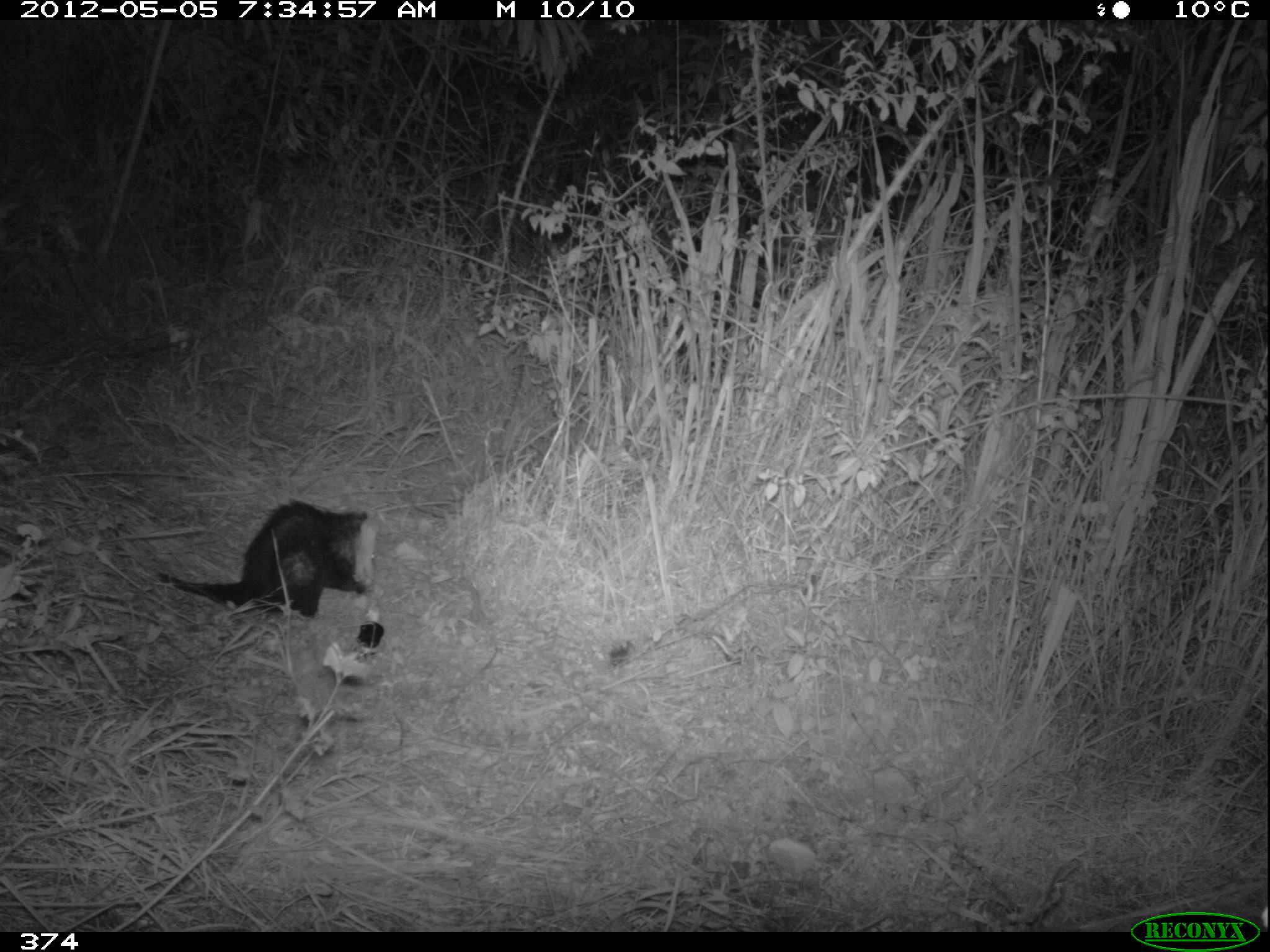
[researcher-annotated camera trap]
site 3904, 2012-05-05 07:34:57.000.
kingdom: Animalia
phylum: Chordata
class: Mammalia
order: Didelphimorphia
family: Didelphidae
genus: Didelphis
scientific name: Didelphis pernigra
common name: andean white-eared opossum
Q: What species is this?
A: Didelphis pernigra (andean white-eared opossum).